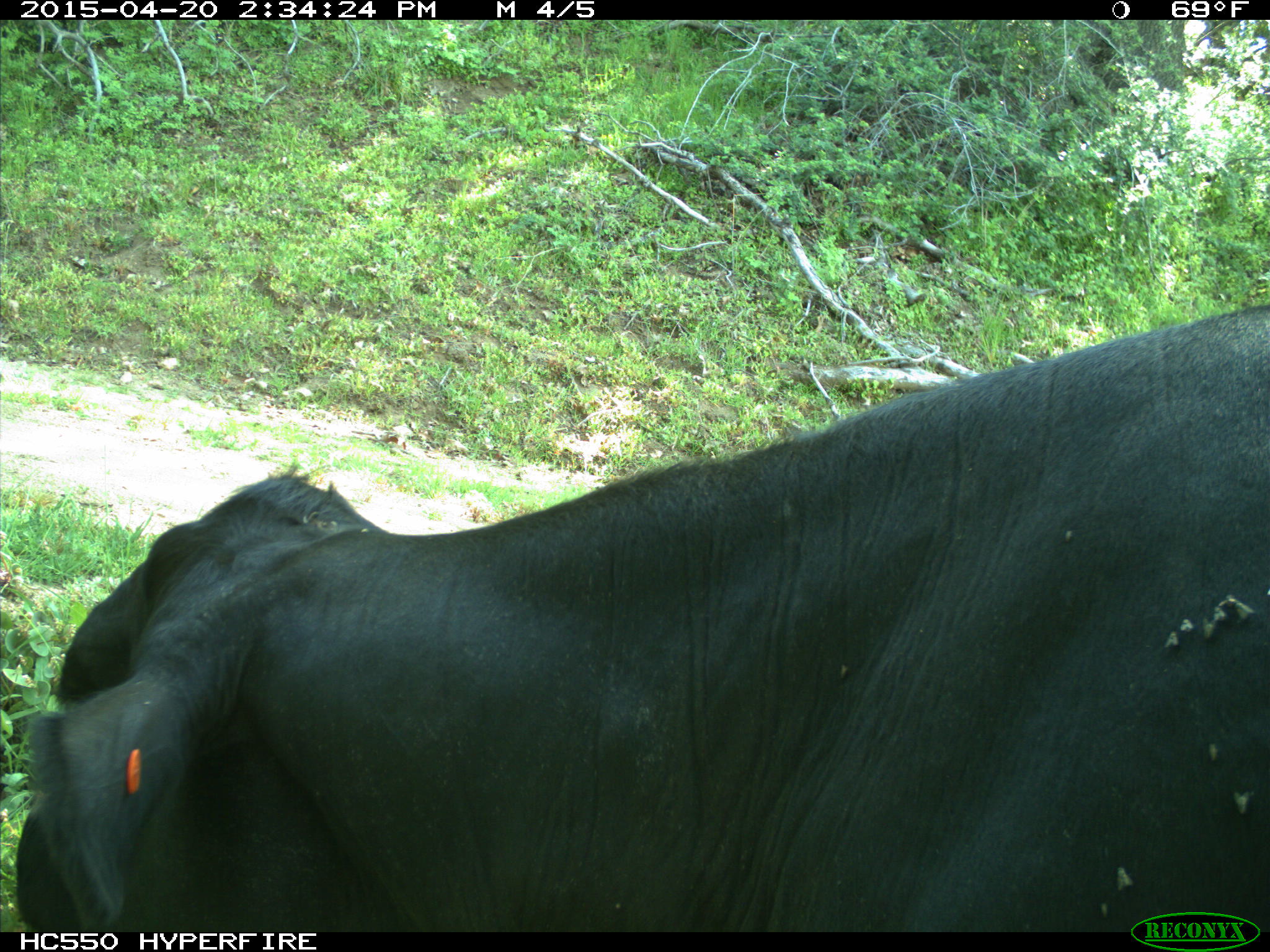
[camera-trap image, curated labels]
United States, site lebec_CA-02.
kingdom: Animalia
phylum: Chordata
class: Mammalia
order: Artiodactyla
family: Bovidae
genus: Bos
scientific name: Bos taurus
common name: domestic cow